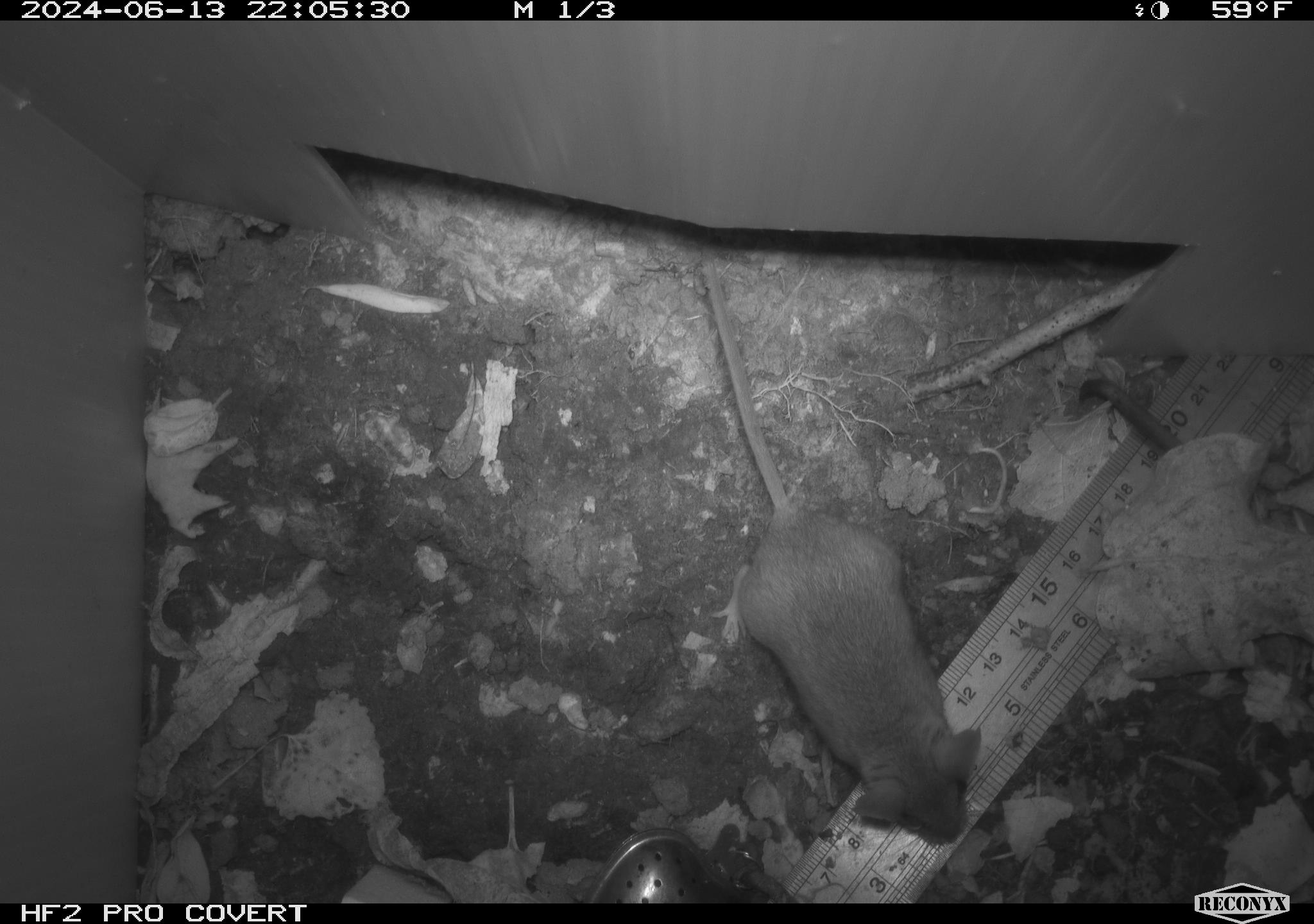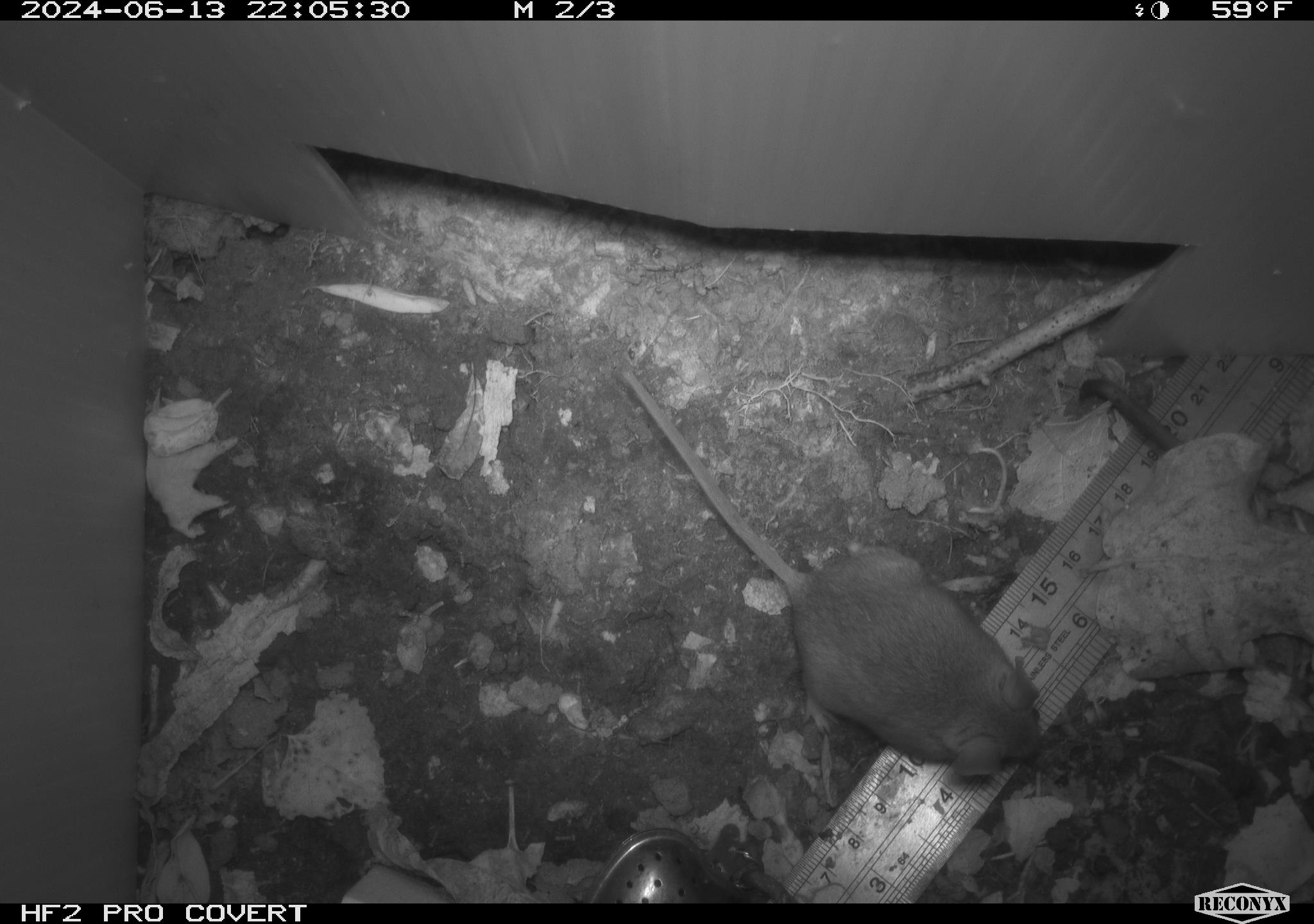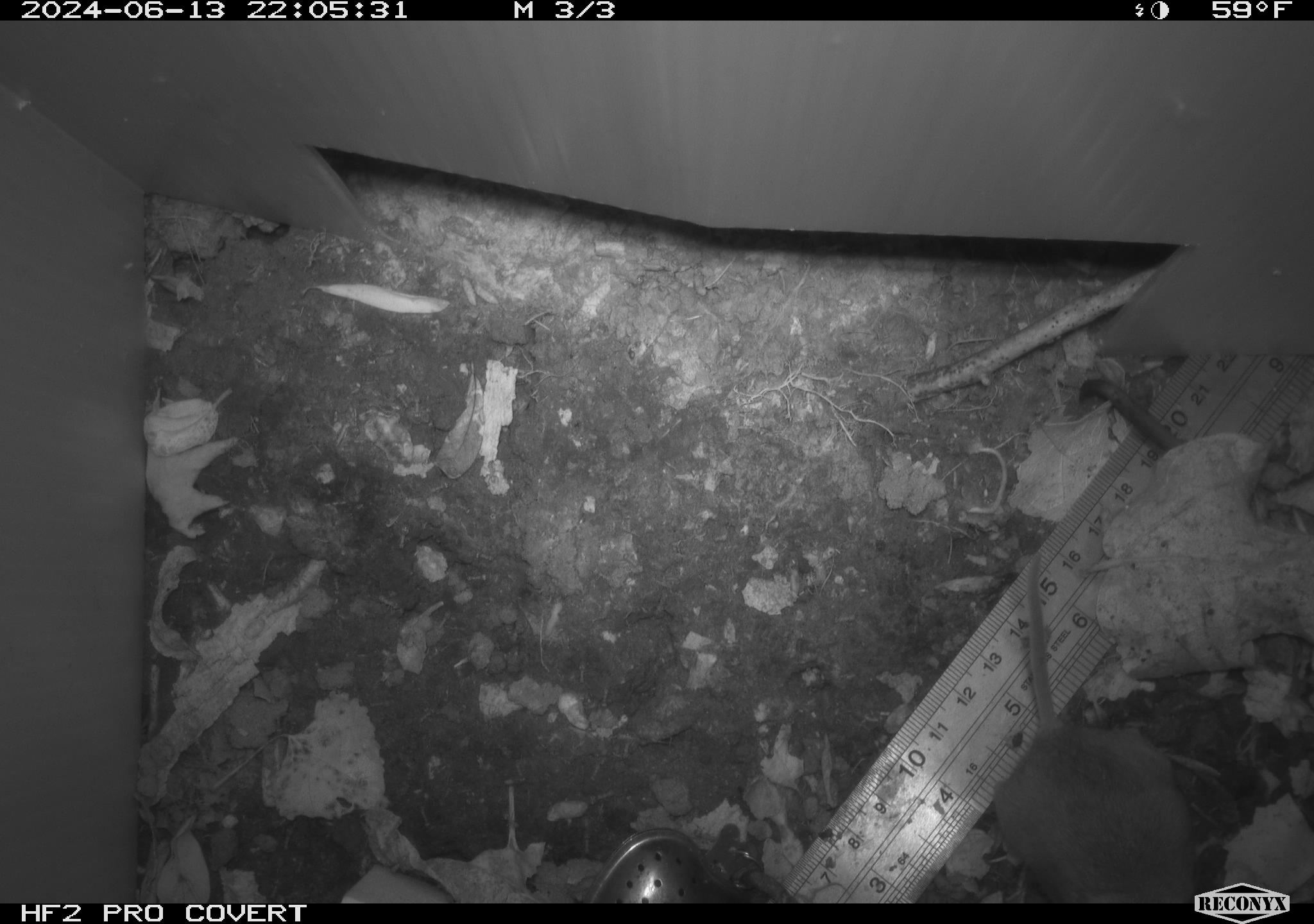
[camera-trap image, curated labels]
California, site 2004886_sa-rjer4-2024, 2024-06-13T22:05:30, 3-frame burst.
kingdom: Animalia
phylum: Chordata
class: Mammalia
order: Rodentia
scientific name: Rodentia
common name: mouse species